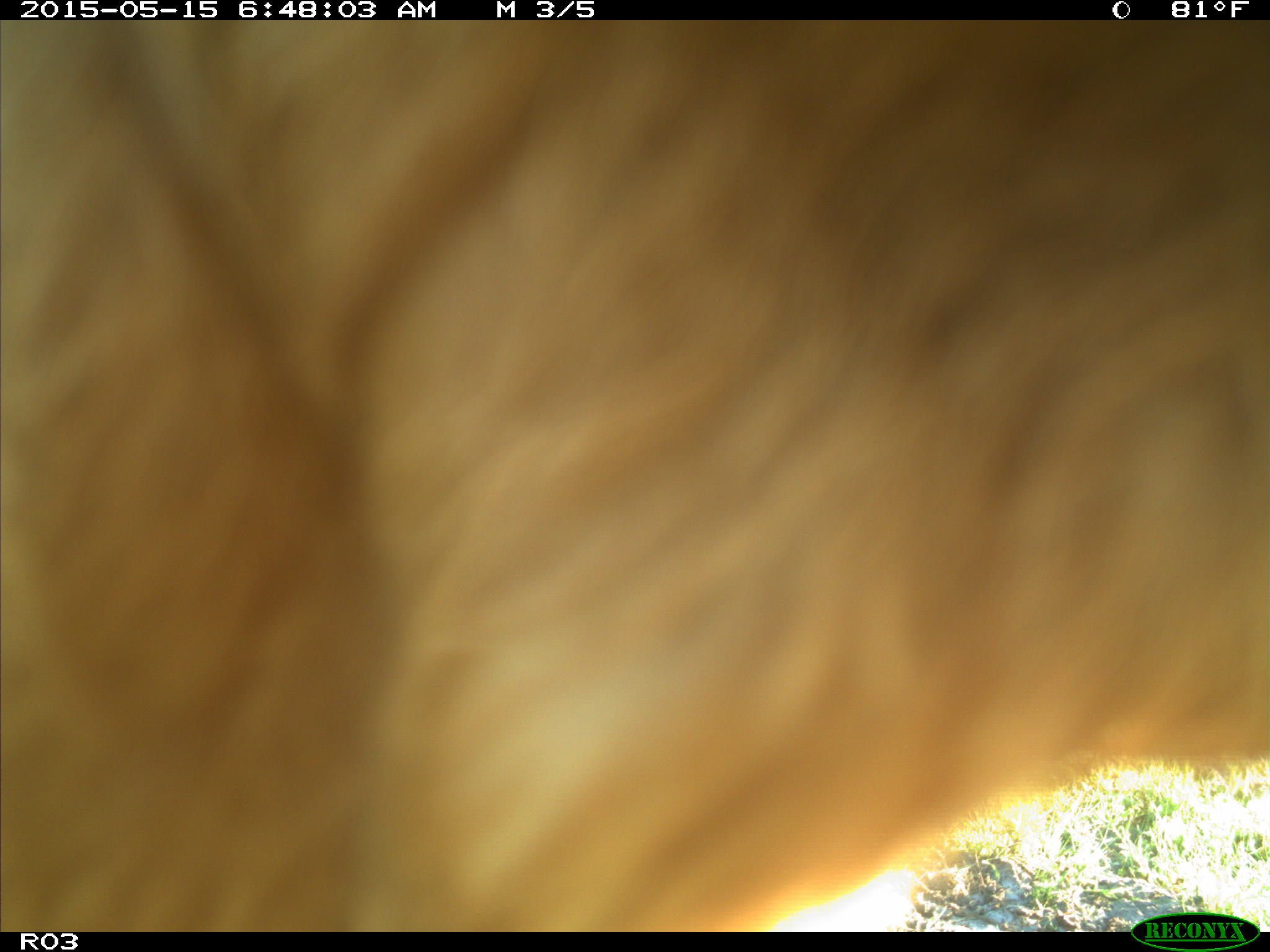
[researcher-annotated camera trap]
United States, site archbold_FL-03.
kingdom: Animalia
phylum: Chordata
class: Mammalia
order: Artiodactyla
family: Bovidae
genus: Bos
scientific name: Bos taurus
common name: domestic cow